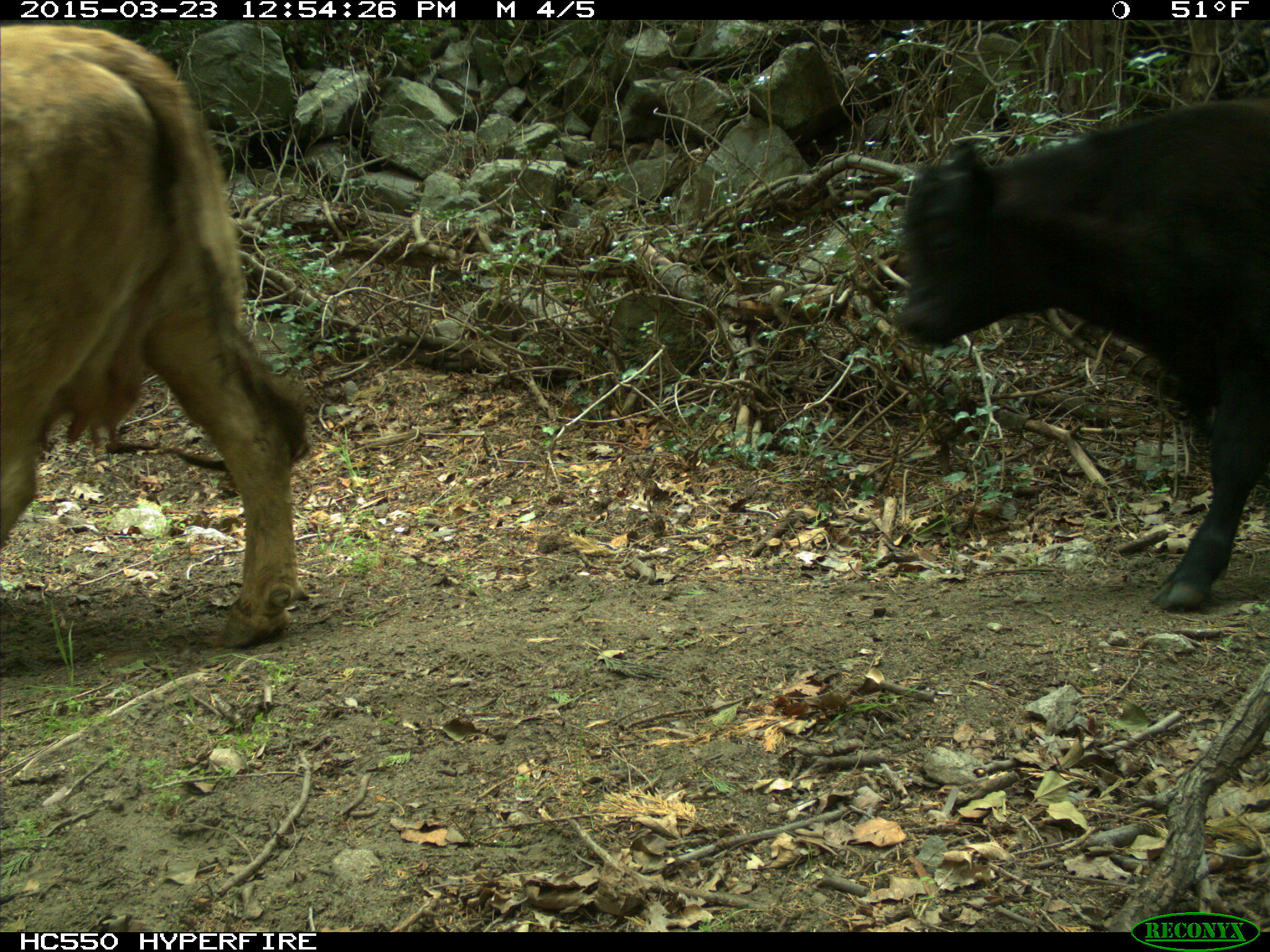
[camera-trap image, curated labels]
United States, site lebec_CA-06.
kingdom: Animalia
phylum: Chordata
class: Mammalia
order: Artiodactyla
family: Bovidae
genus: Bos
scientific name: Bos taurus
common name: domestic cow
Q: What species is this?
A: Bos taurus (domestic cow).